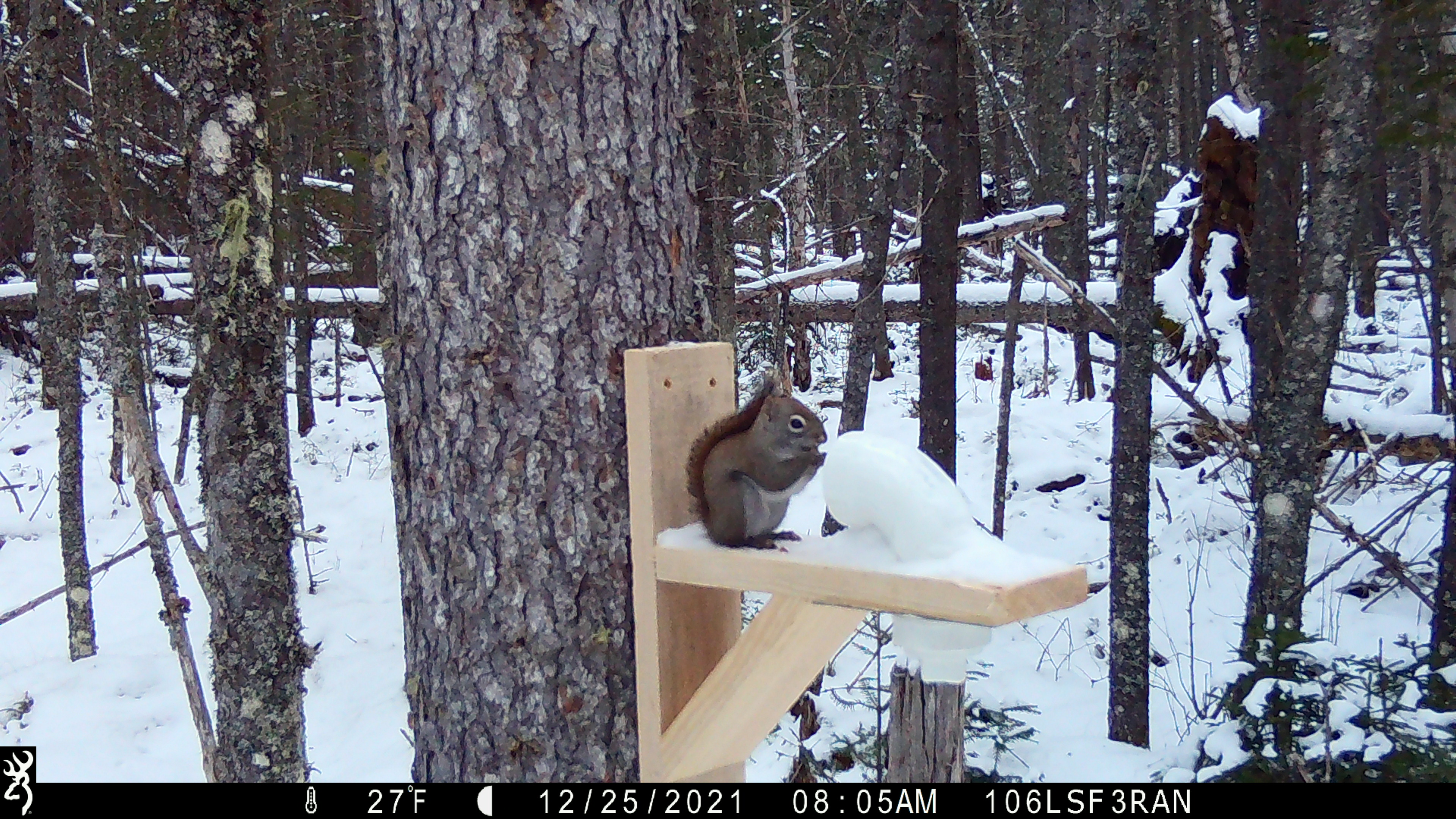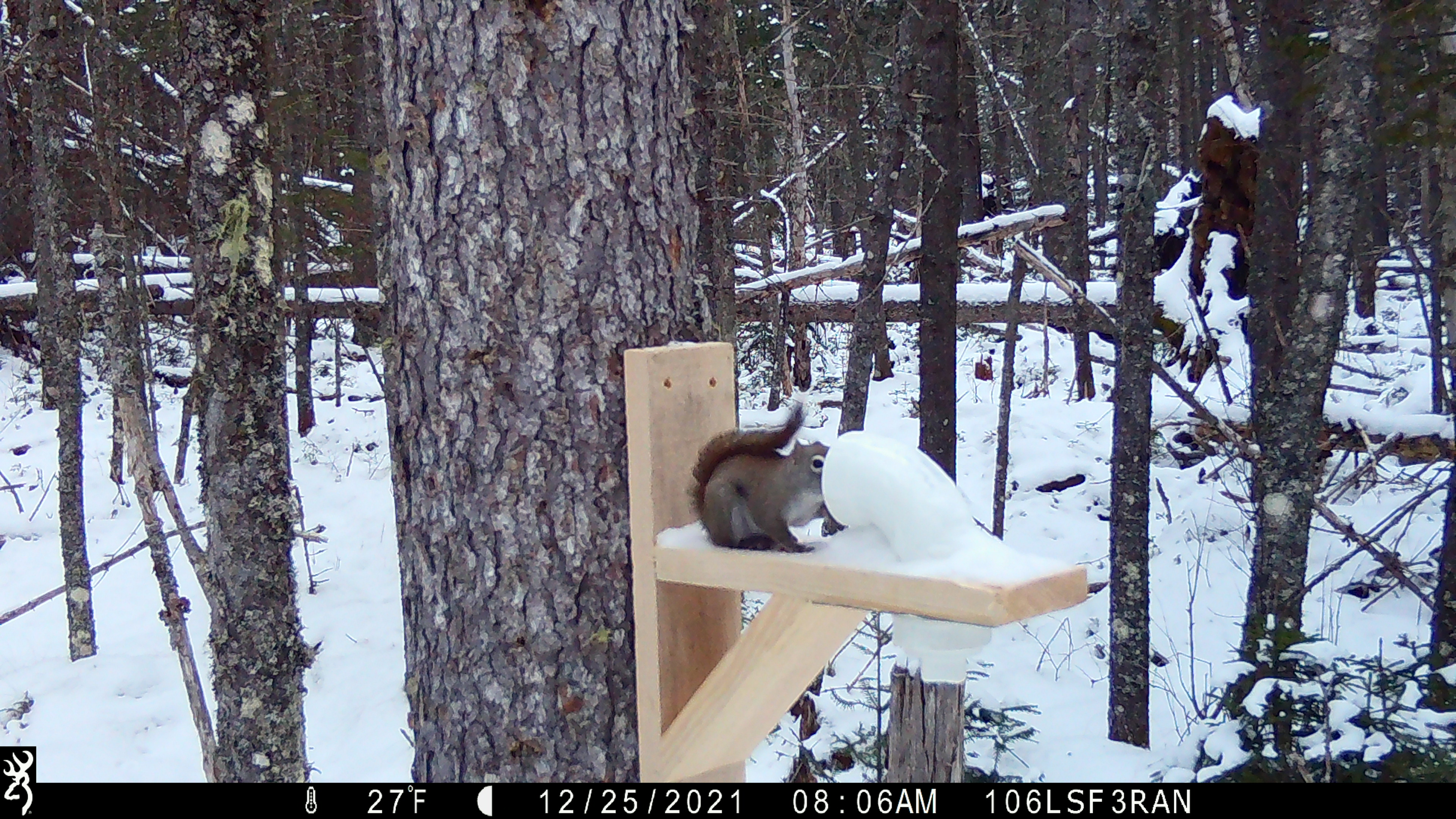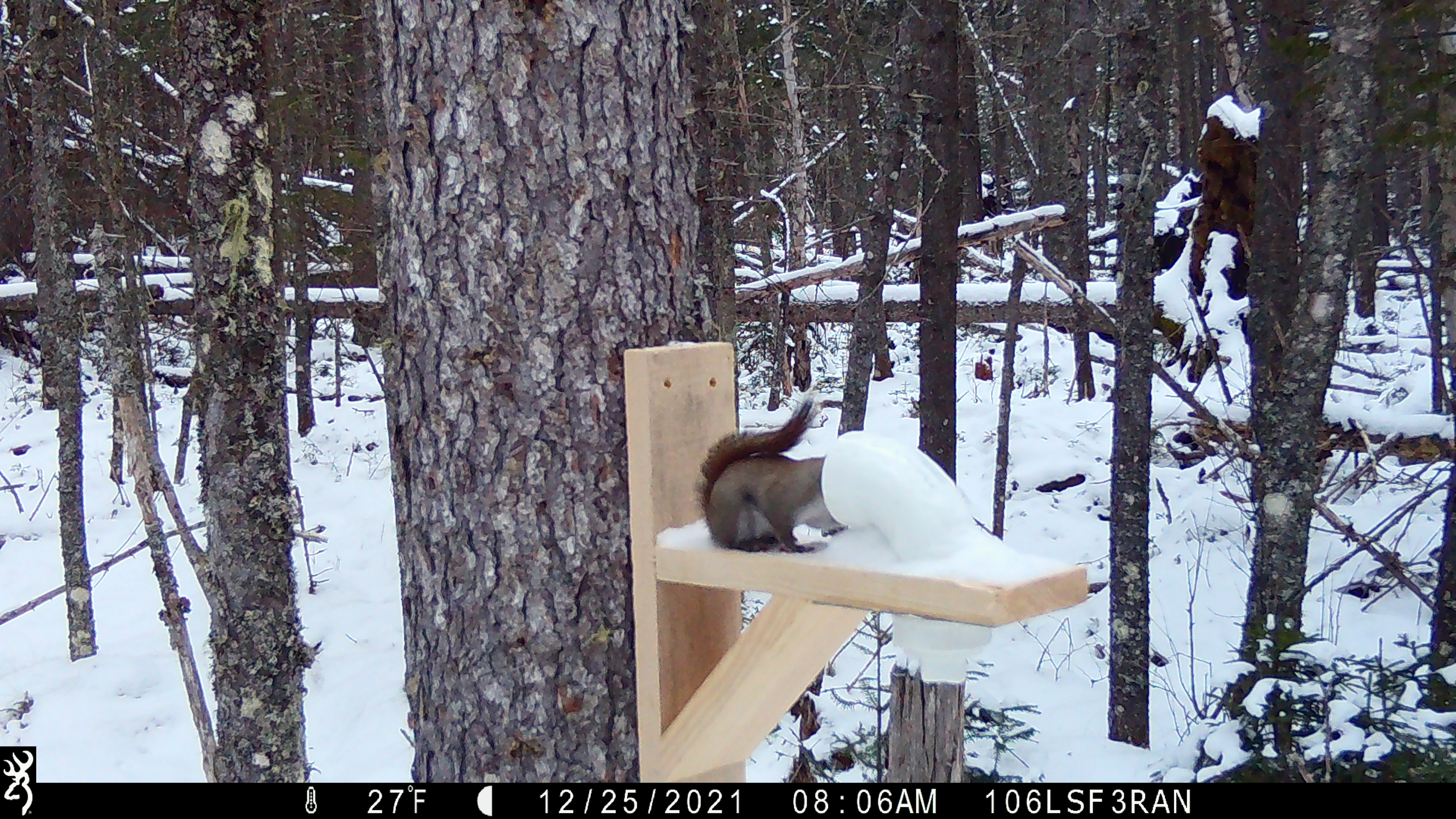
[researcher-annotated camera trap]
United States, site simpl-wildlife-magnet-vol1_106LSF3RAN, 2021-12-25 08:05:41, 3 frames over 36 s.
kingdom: Animalia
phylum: Chordata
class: Mammalia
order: Rodentia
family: Sciuridae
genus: Tamiasciurus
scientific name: Tamiasciurus hudsonicus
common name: red squirrel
Red squirrel (Tamiasciurus hudsonicus).